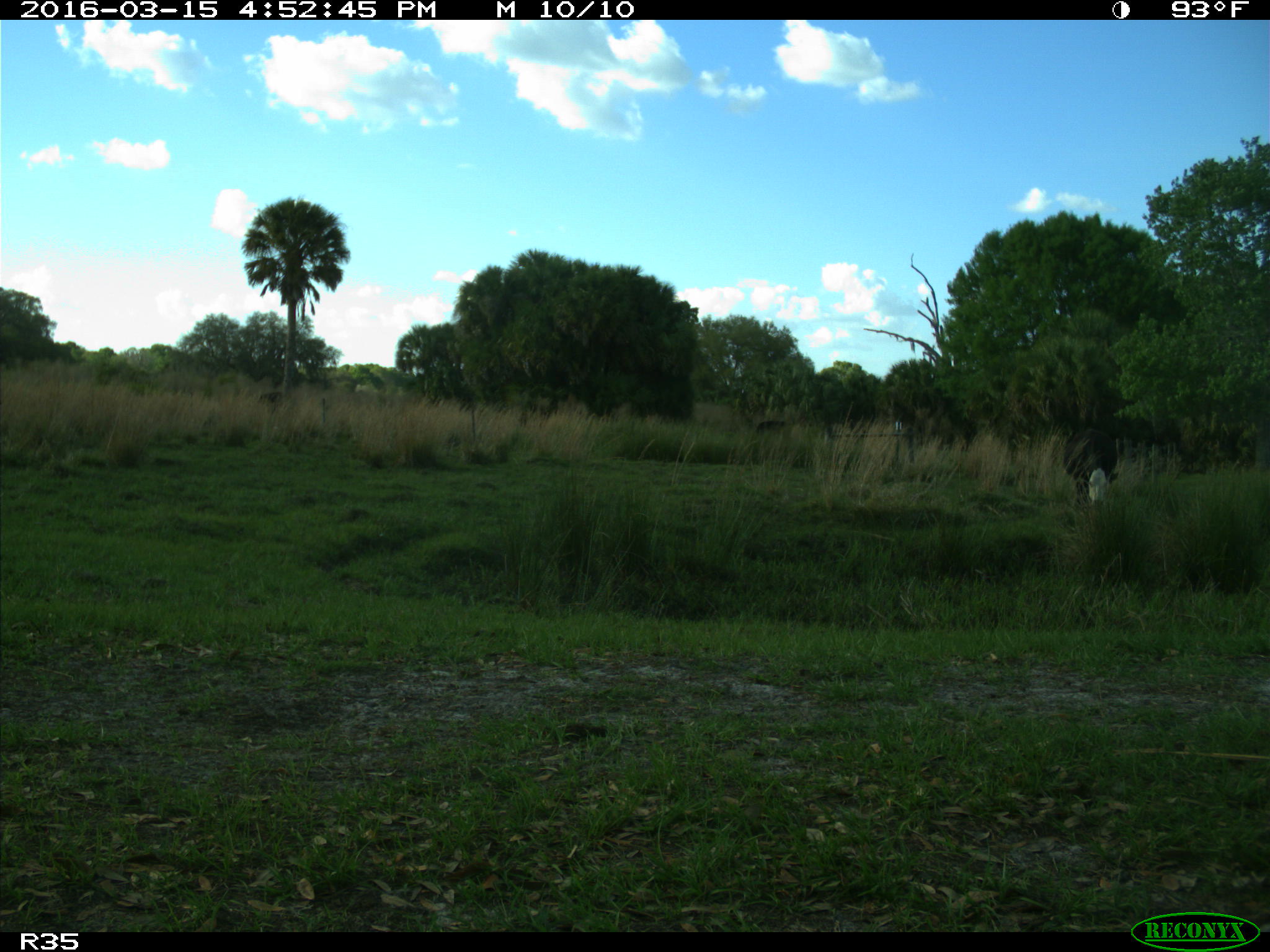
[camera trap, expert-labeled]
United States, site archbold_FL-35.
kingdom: Animalia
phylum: Chordata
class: Mammalia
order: Artiodactyla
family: Bovidae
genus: Bos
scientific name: Bos taurus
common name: domestic cow